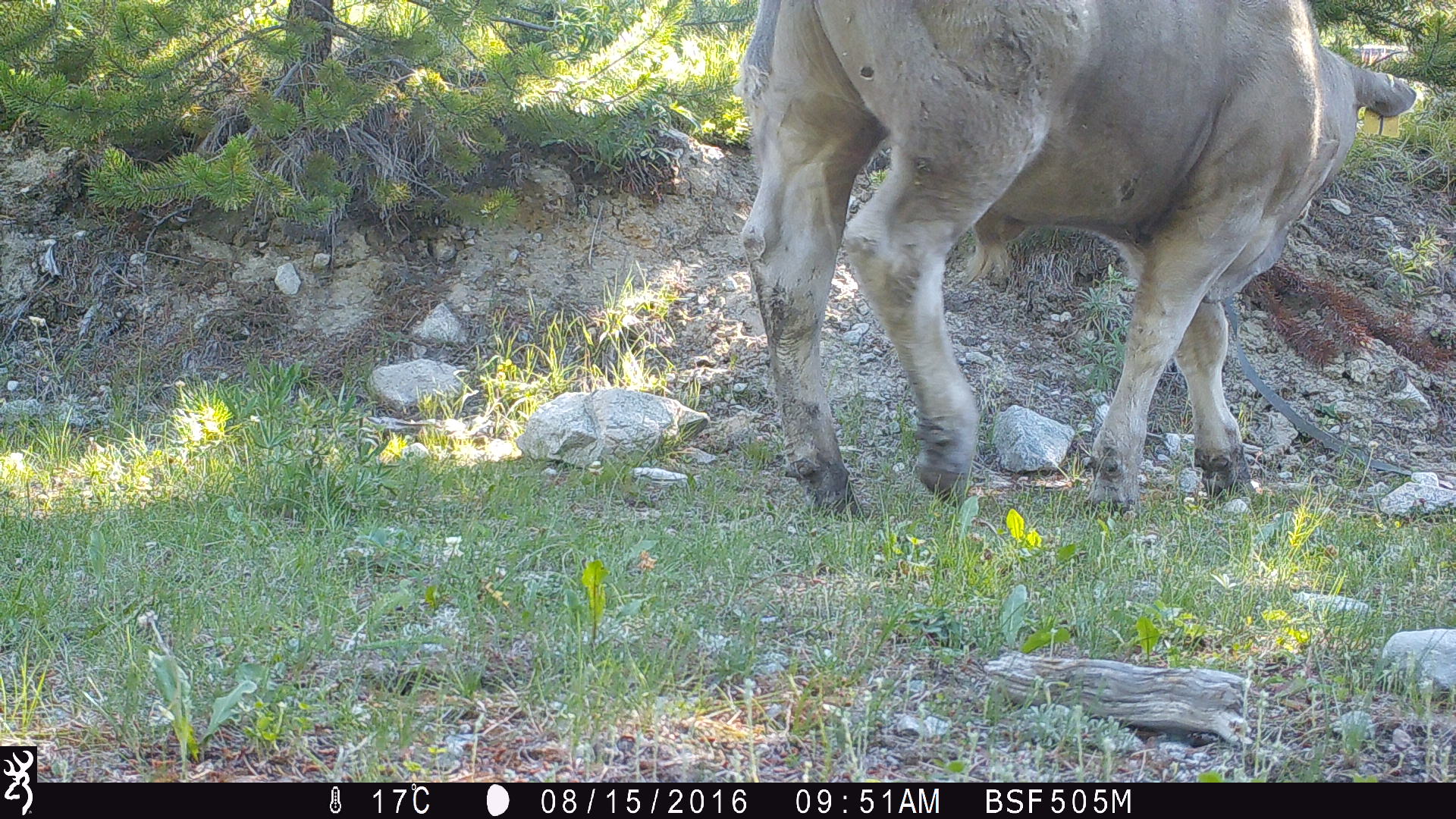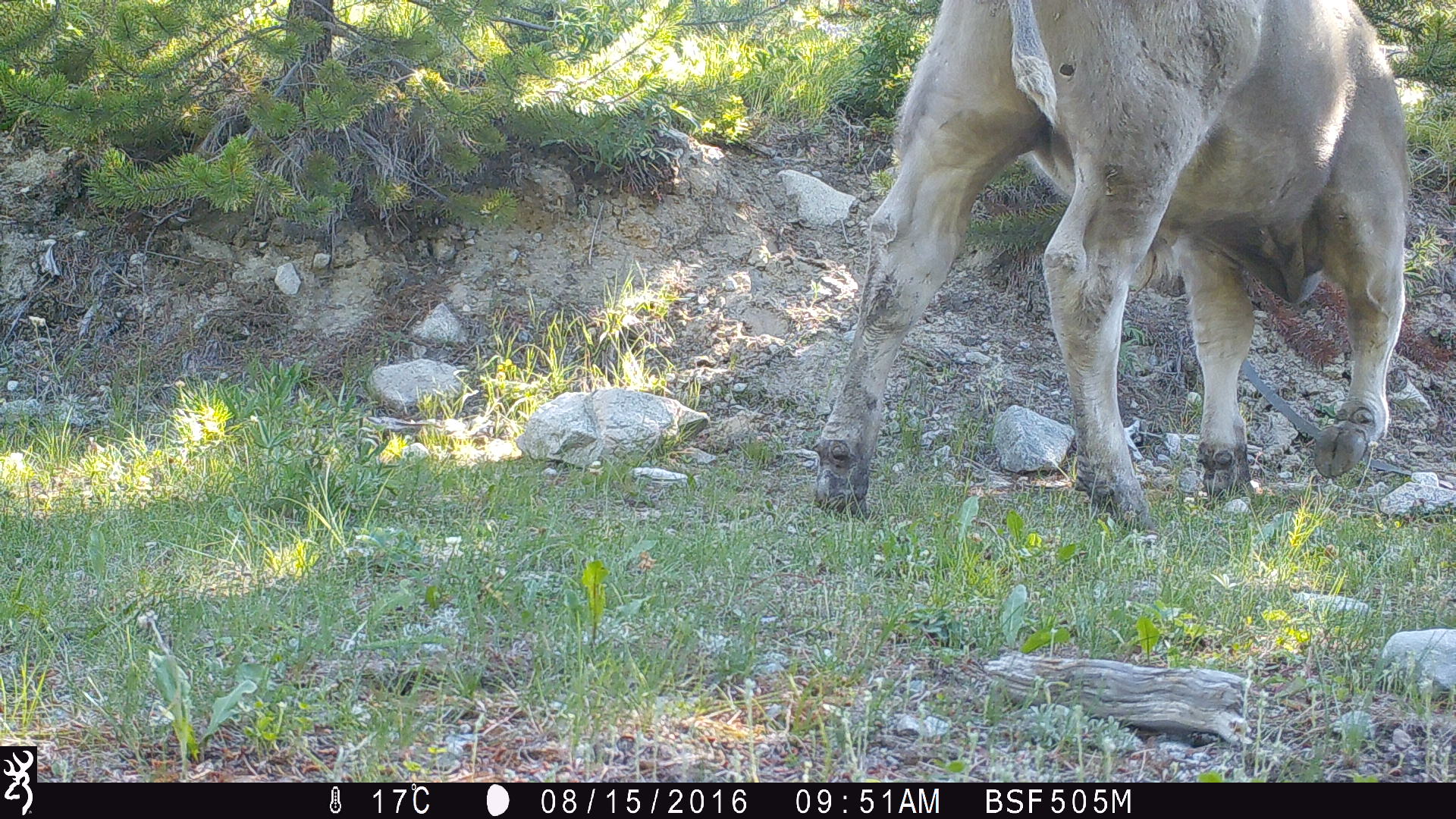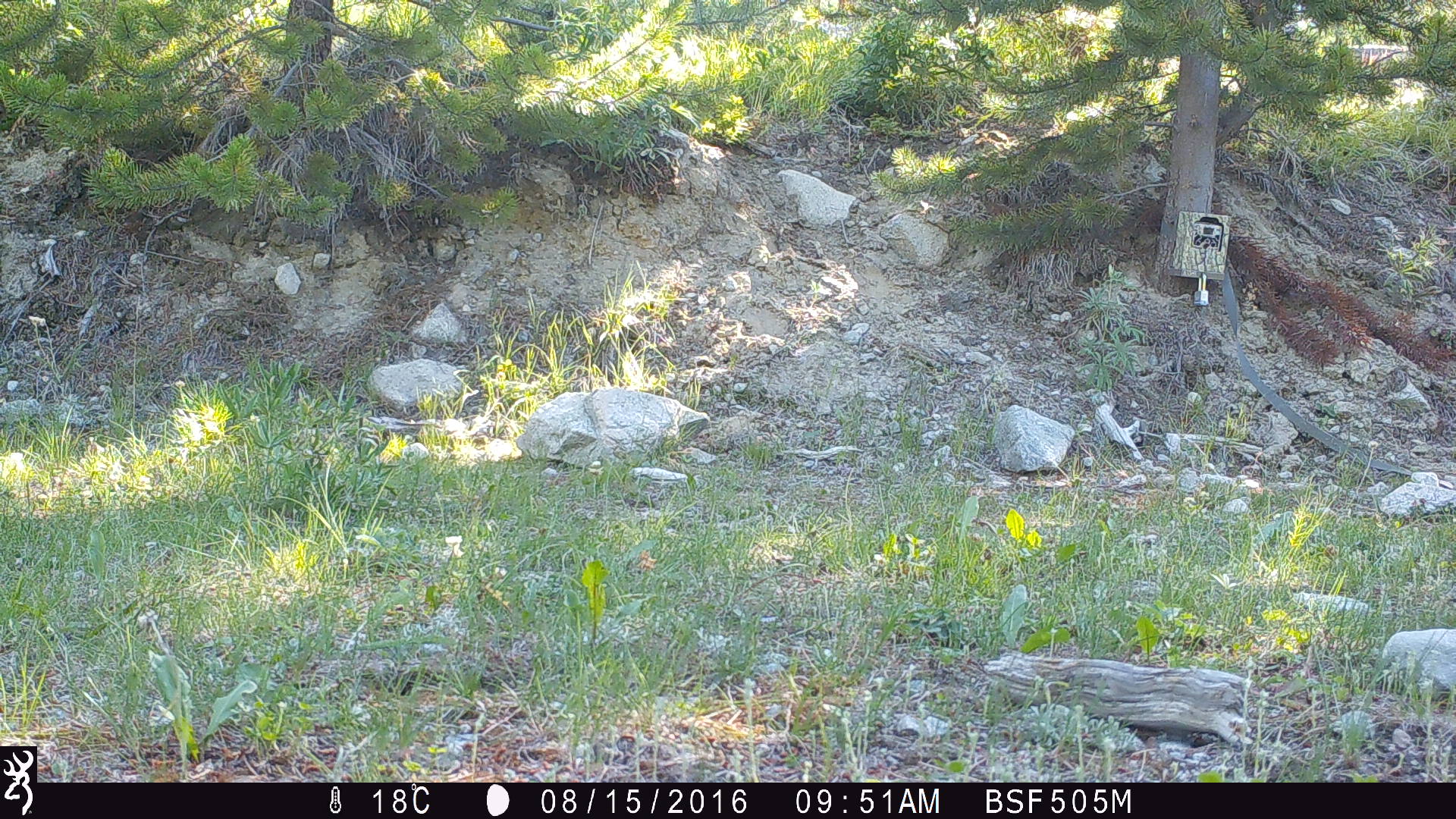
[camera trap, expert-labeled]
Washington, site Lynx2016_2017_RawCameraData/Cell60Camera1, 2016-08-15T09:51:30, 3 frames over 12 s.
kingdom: Animalia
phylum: Chordata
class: Mammalia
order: Artiodactyla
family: Bovidae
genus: Bos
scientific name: Bos taurus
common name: domestic cattle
Domestic cattle (Bos taurus). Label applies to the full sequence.